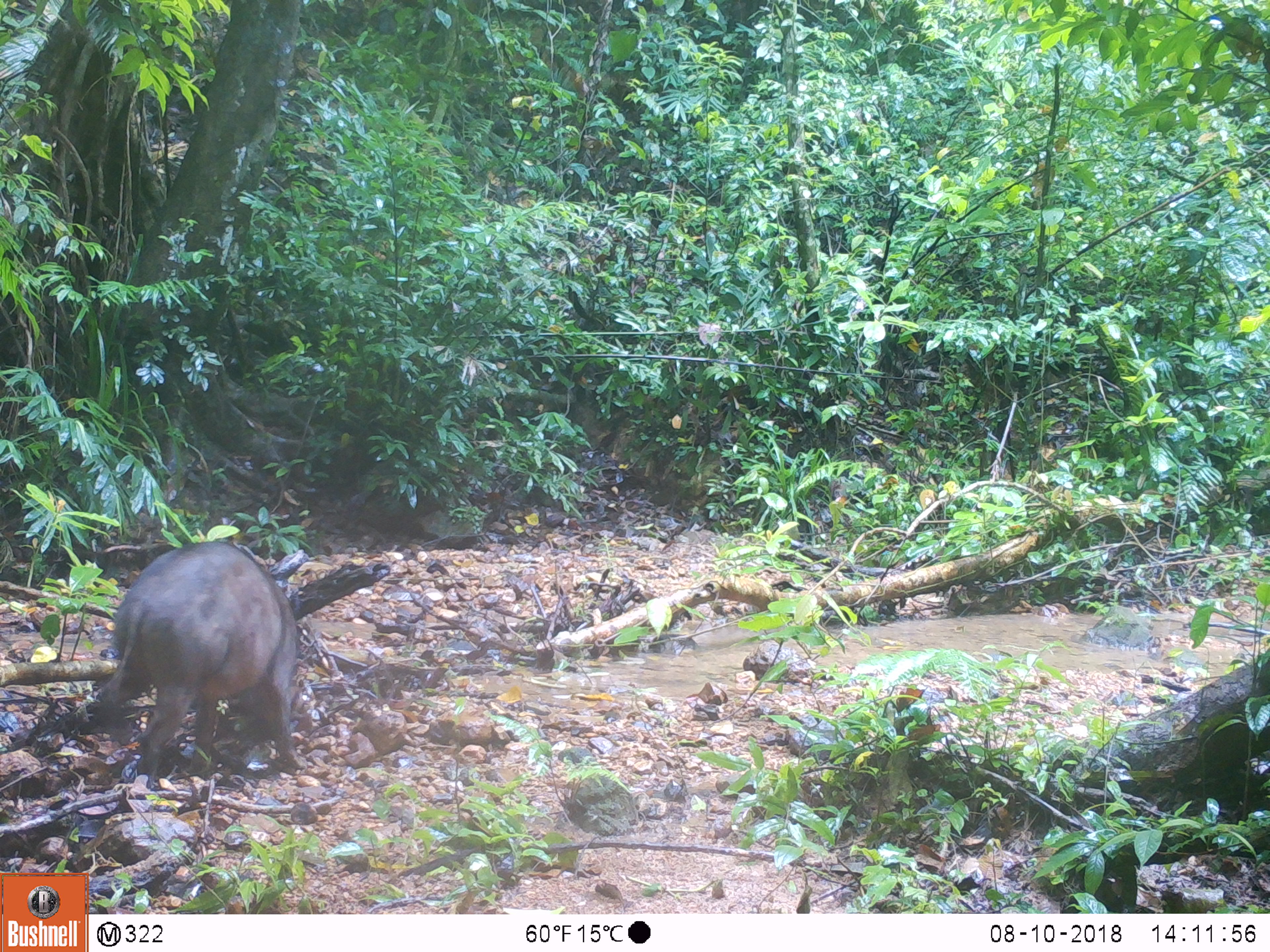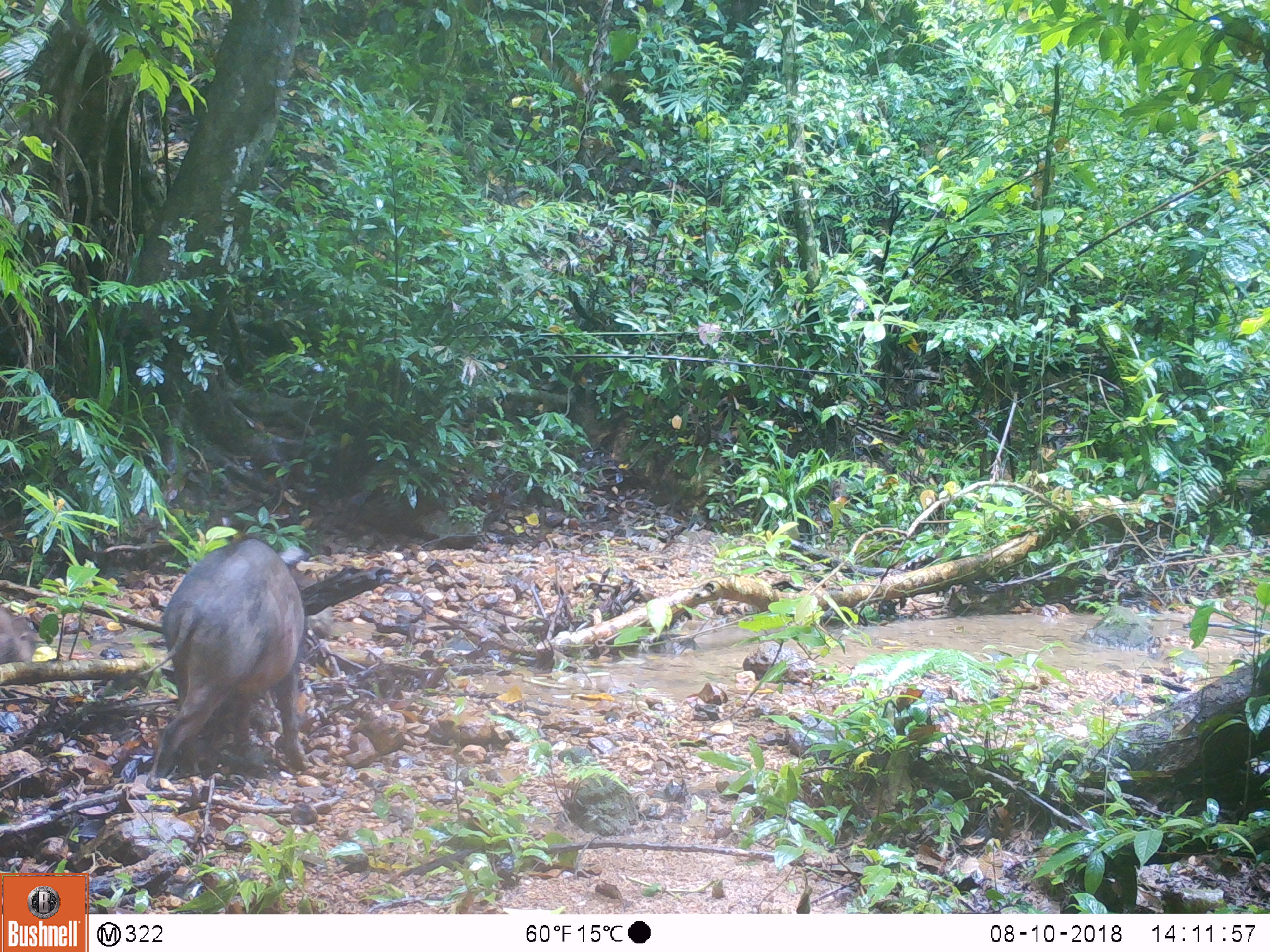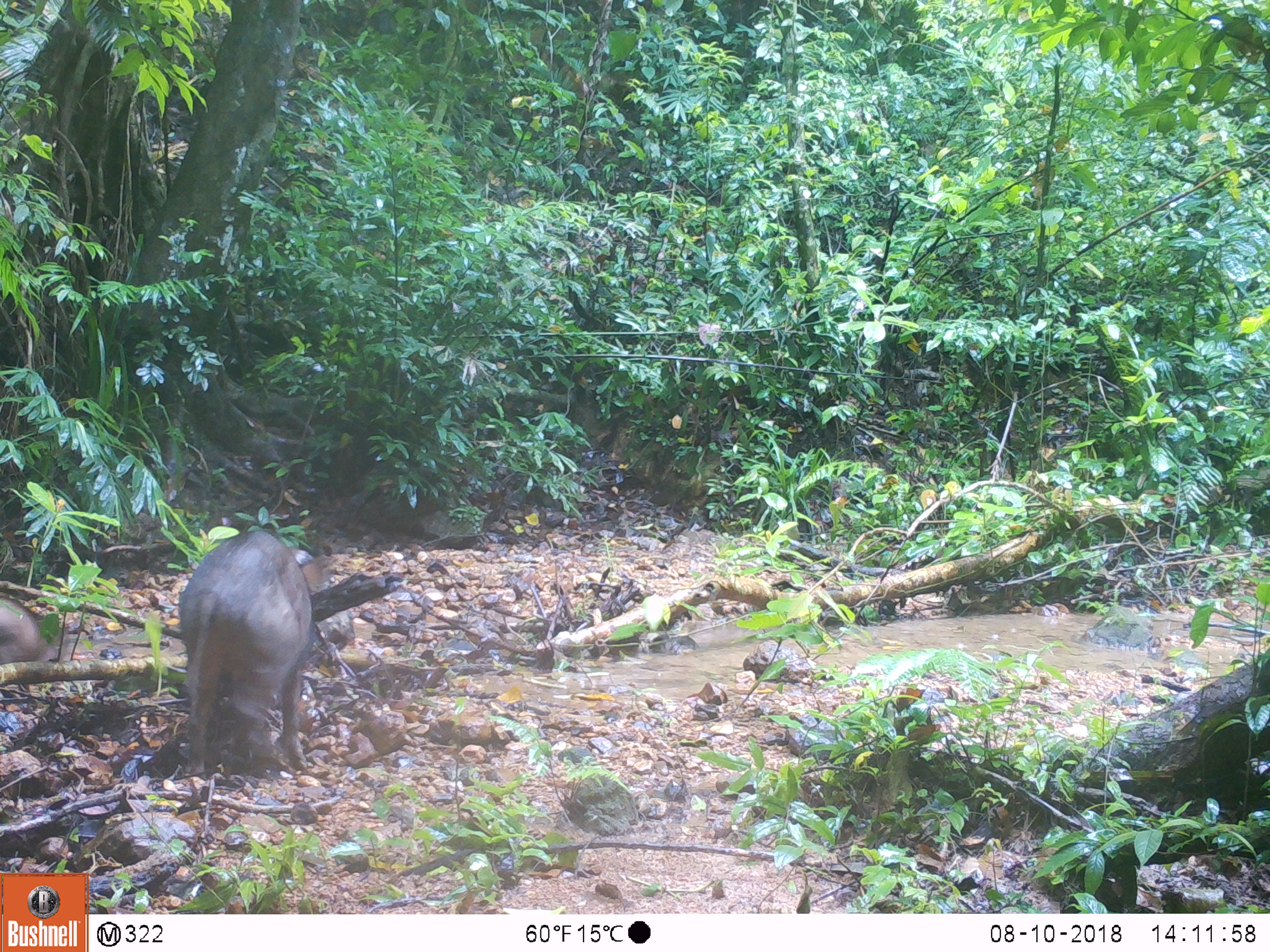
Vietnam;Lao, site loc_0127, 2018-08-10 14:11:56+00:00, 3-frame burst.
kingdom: Animalia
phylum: Chordata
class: Mammalia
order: Artiodactyla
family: Suidae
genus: Sus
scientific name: Sus scrofa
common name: eurasian wild pig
Eurasian wild pig (Sus scrofa). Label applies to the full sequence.